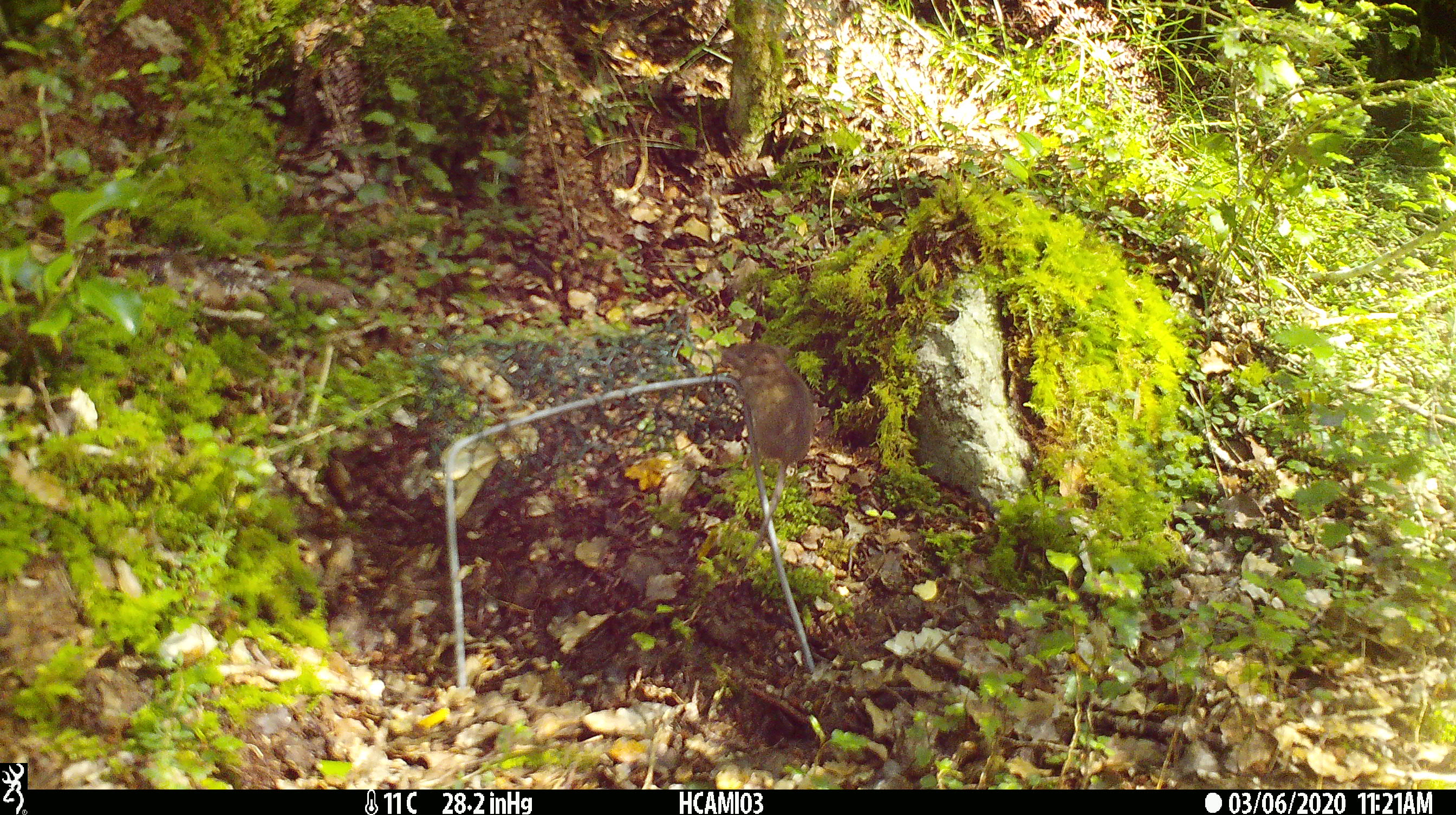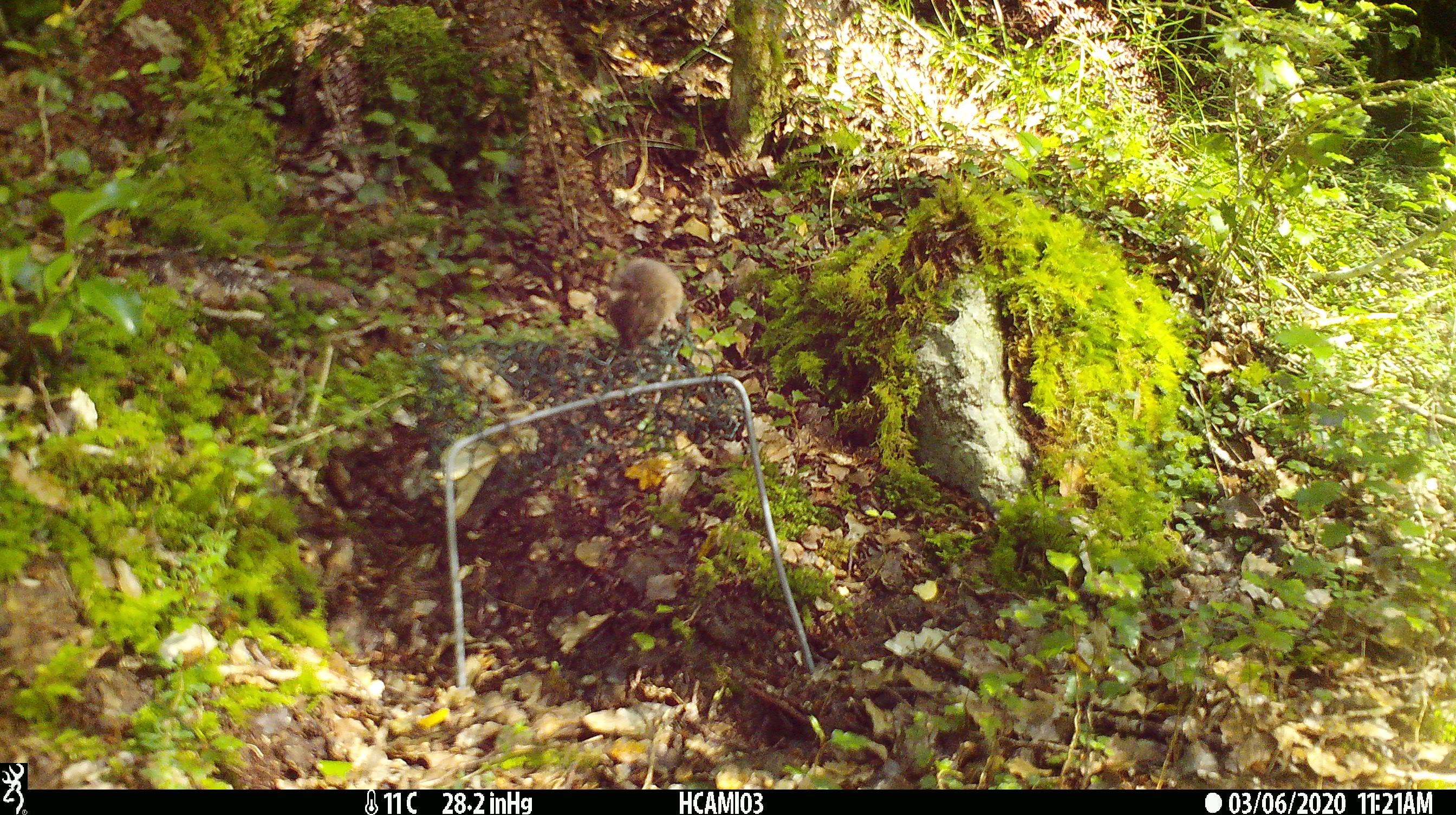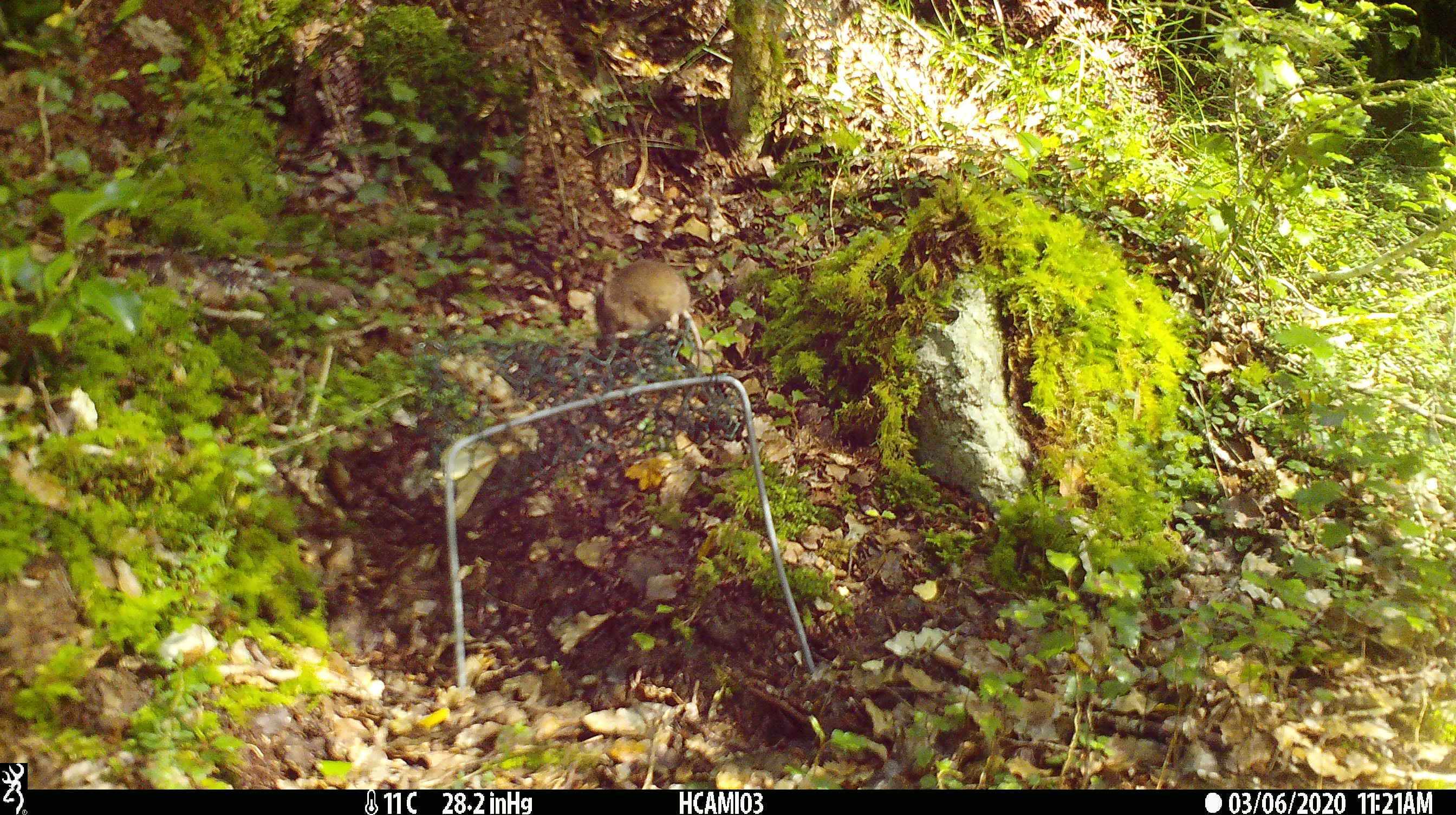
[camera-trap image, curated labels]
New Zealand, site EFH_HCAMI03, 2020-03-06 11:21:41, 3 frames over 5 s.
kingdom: Animalia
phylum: Chordata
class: Mammalia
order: Rodentia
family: Muridae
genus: Mus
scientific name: Mus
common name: mouse